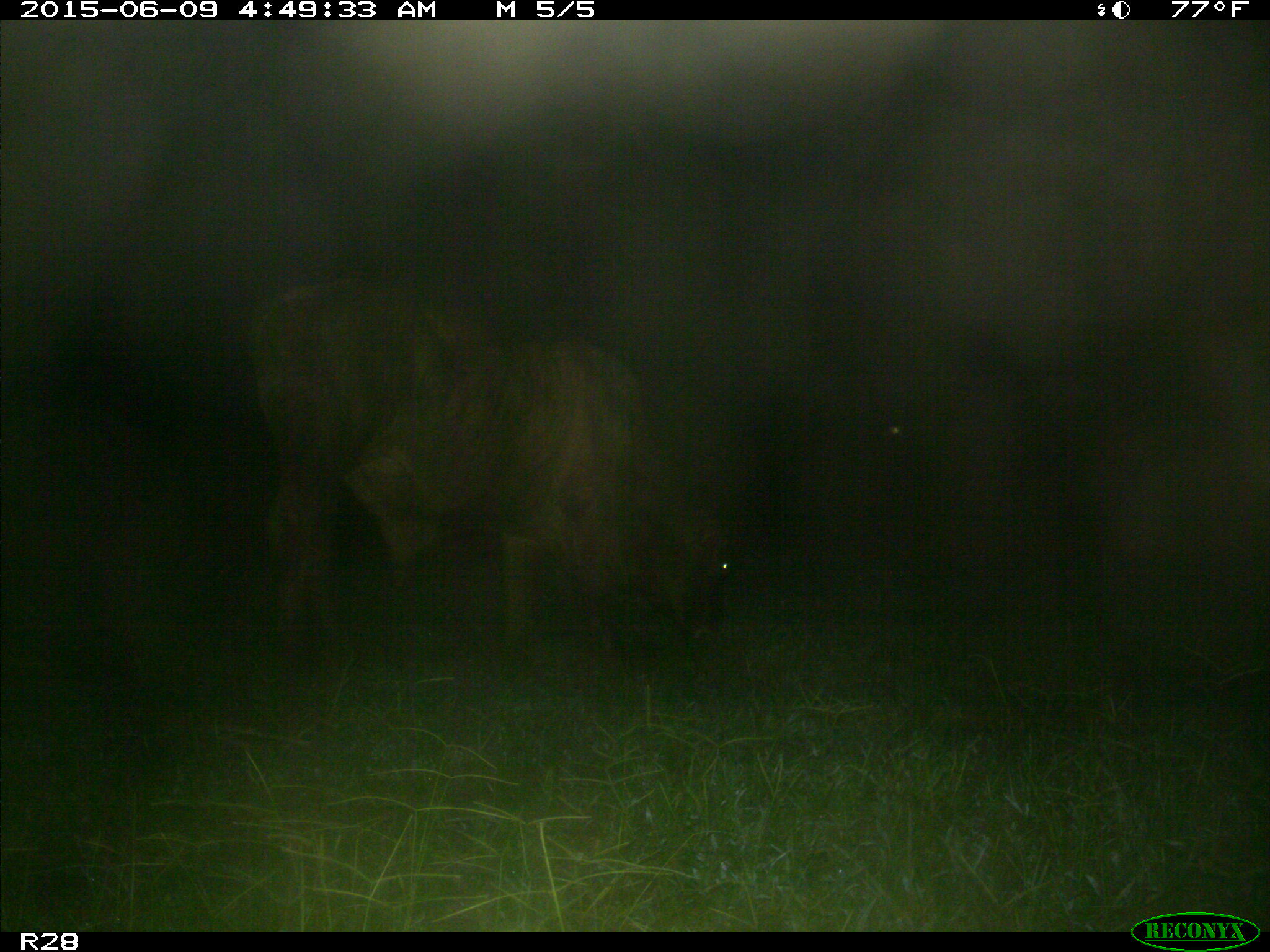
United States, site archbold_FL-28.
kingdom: Animalia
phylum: Chordata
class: Mammalia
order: Artiodactyla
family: Bovidae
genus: Bos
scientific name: Bos taurus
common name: domestic cow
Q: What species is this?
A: Bos taurus (domestic cow).